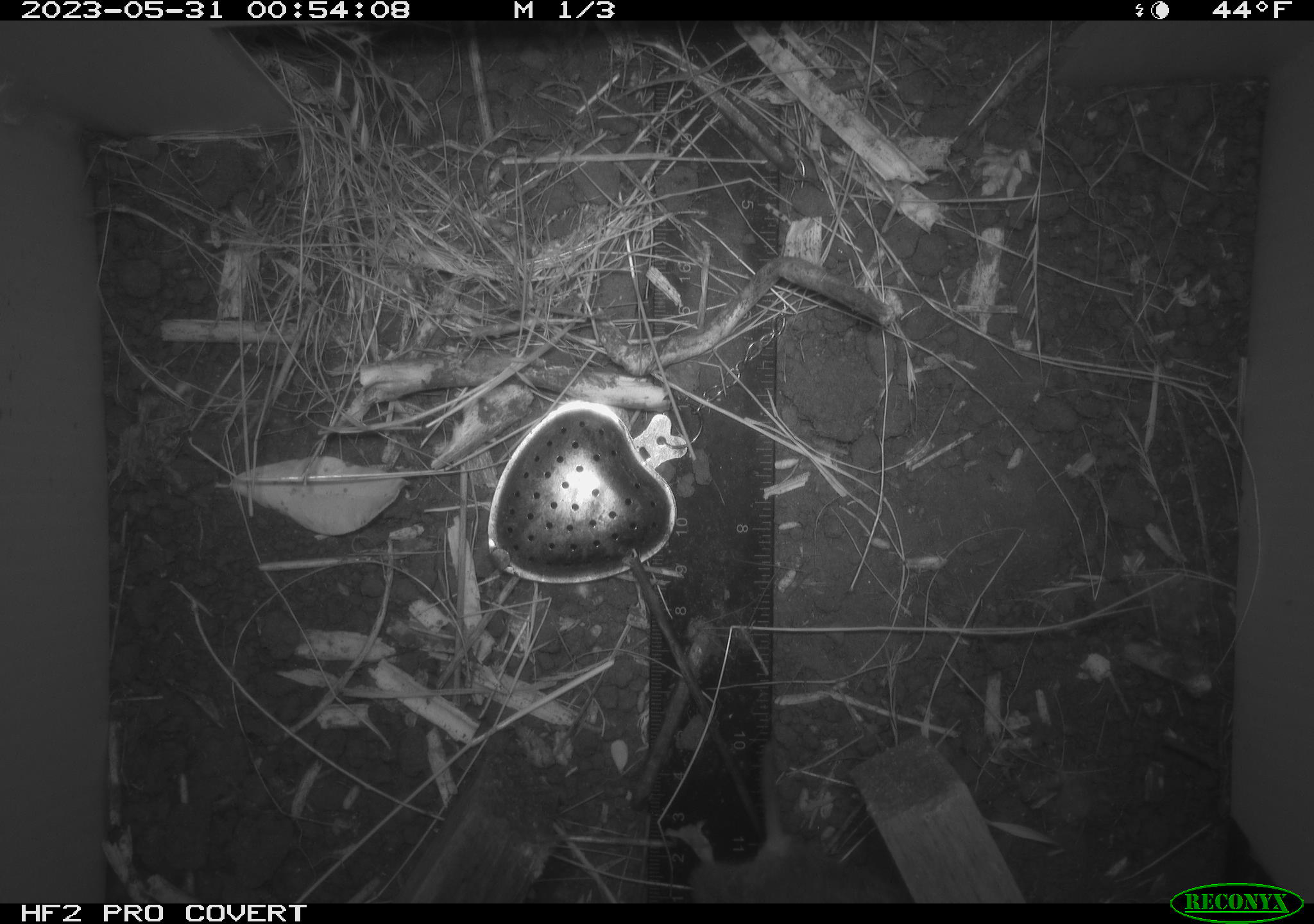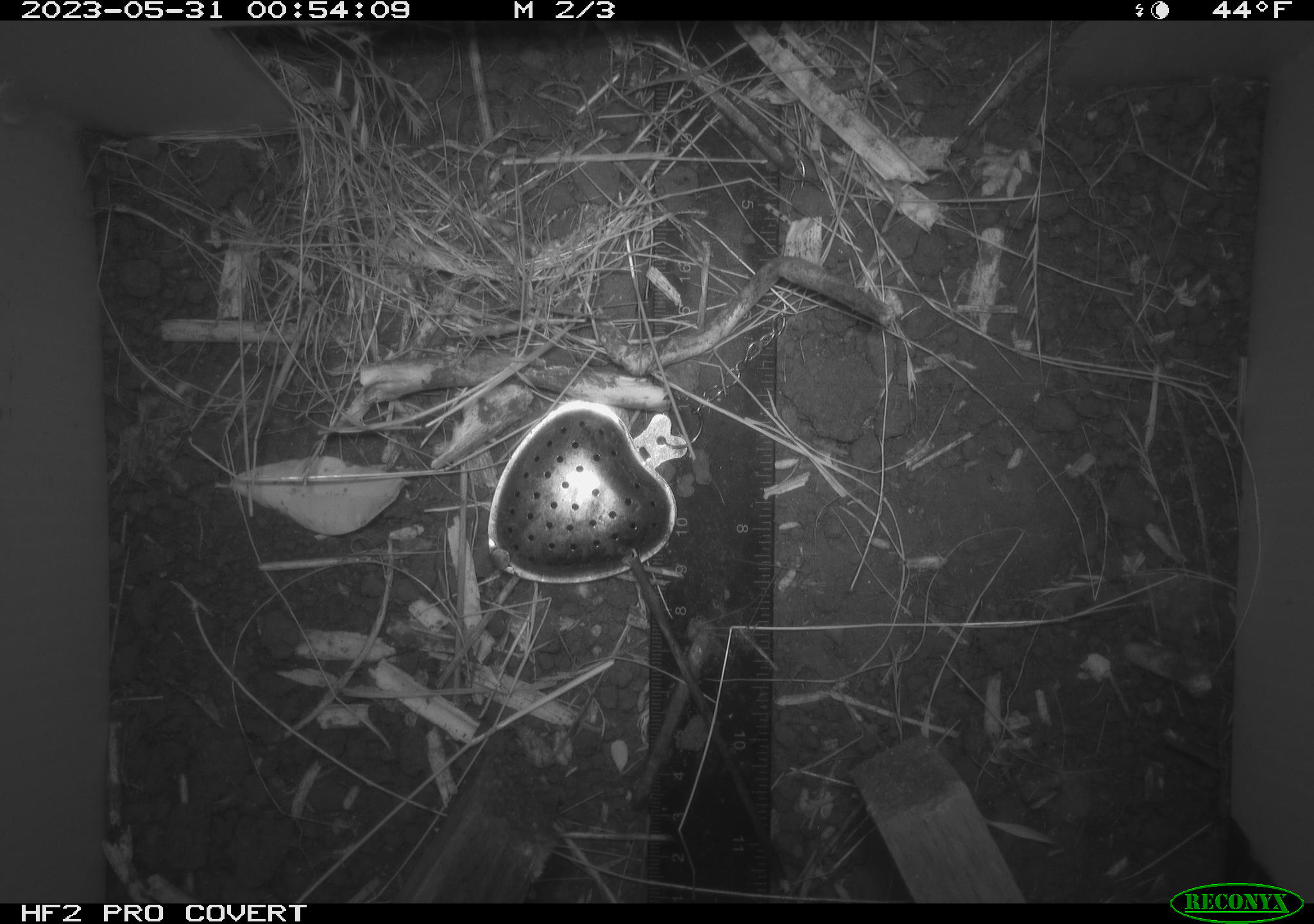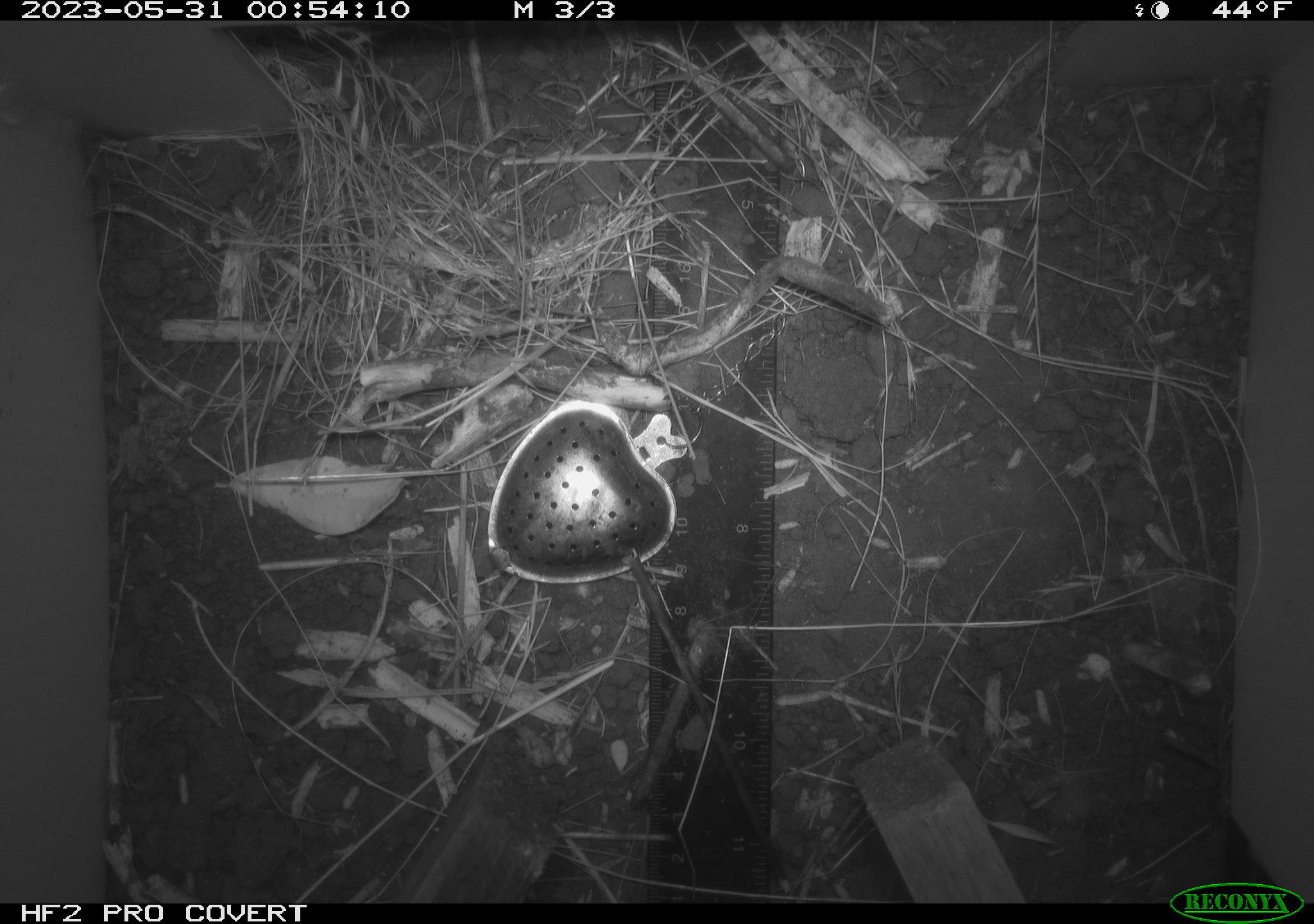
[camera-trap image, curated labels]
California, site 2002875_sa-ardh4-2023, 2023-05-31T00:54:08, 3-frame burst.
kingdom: Animalia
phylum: Chordata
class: Mammalia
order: Rodentia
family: Cricetidae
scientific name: Arvicolinae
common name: voles, lemmings, and muskrats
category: arvicolinae subfamily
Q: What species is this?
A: Arvicolinae subfamily (voles, lemmings, and muskrats) (Arvicolinae).